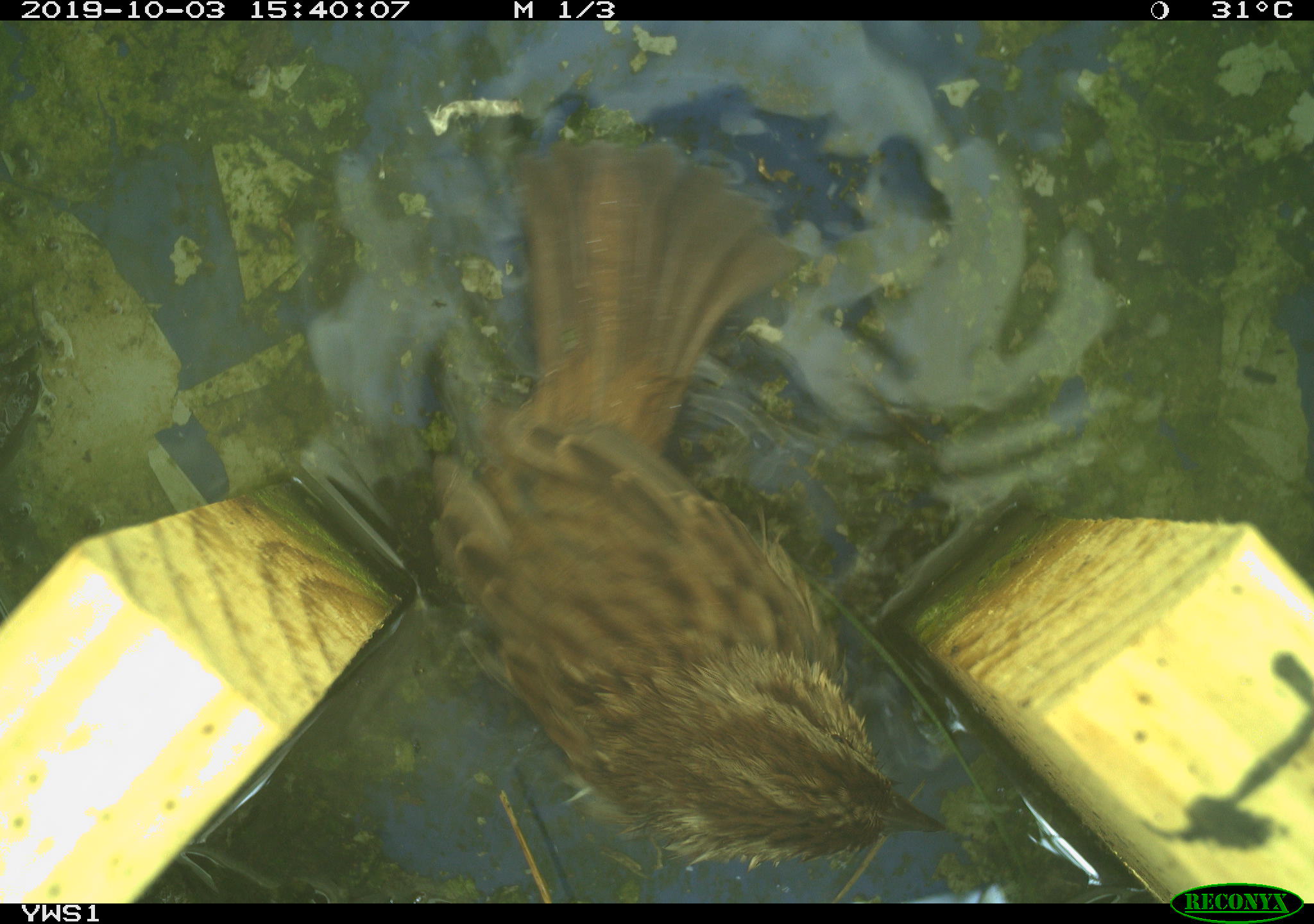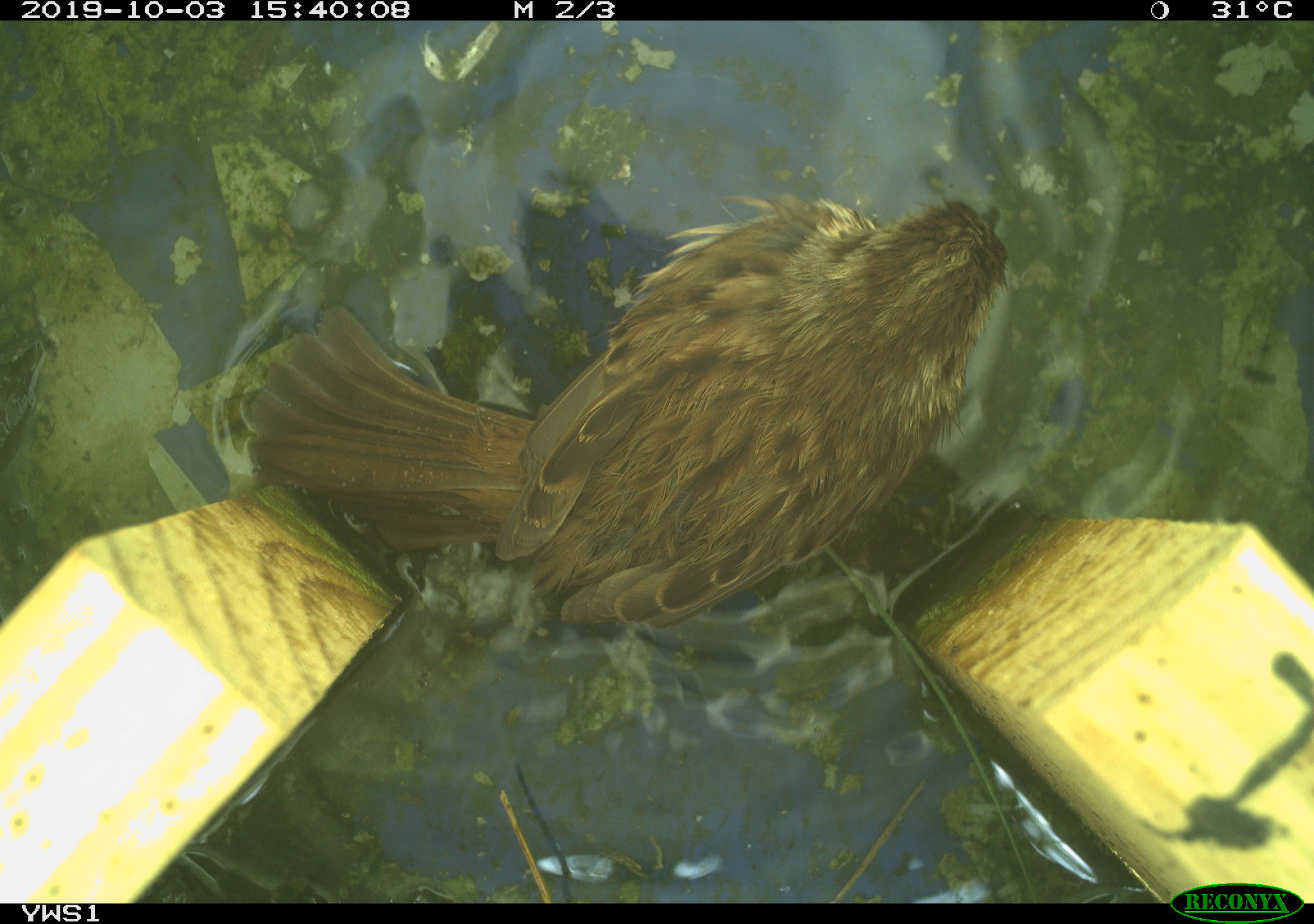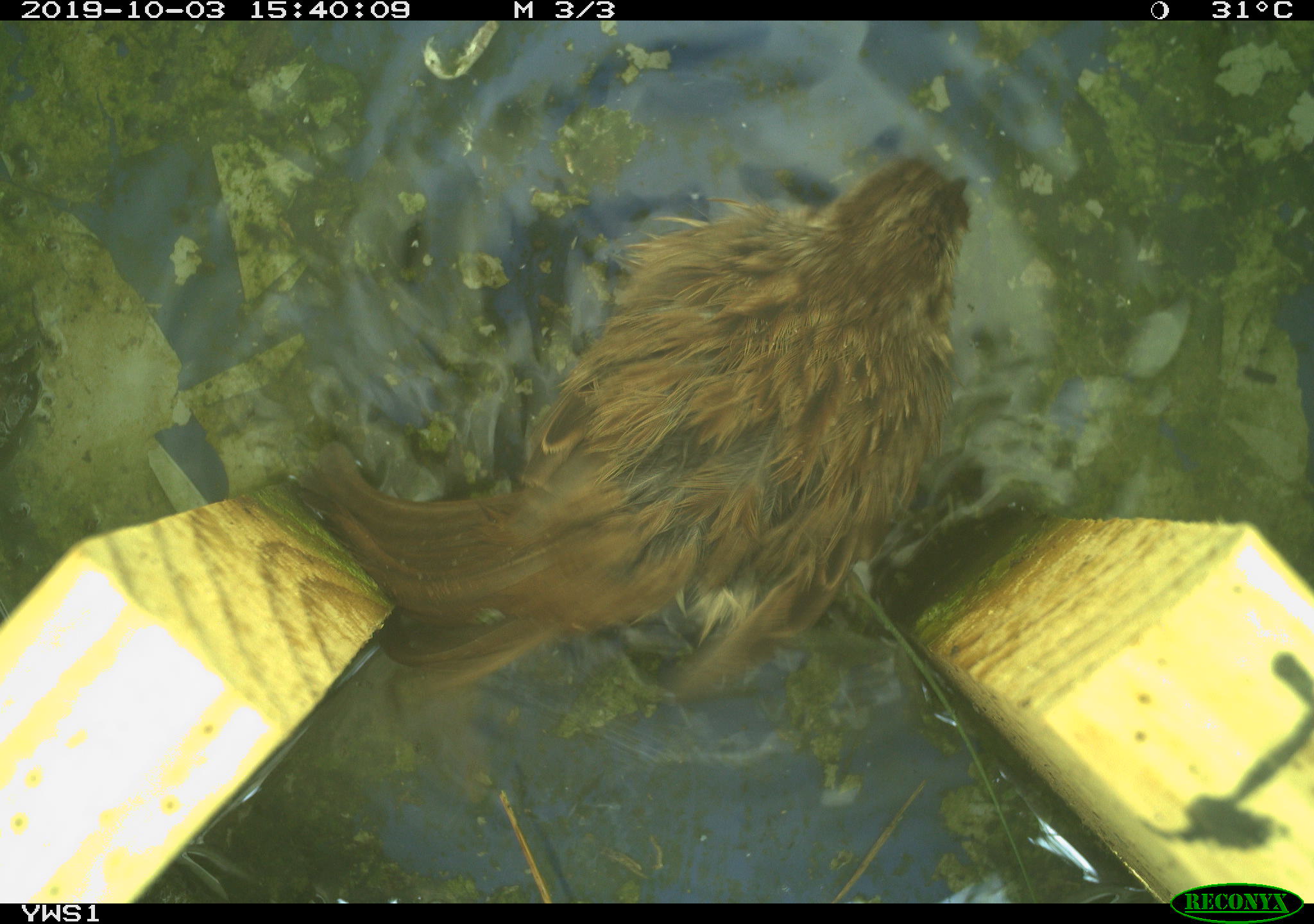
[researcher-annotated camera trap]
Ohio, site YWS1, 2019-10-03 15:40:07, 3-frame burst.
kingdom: Animalia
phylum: Chordata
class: Aves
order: Passeriformes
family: Passerellidae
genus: Melospiza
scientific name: Melospiza melodia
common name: song sparrow